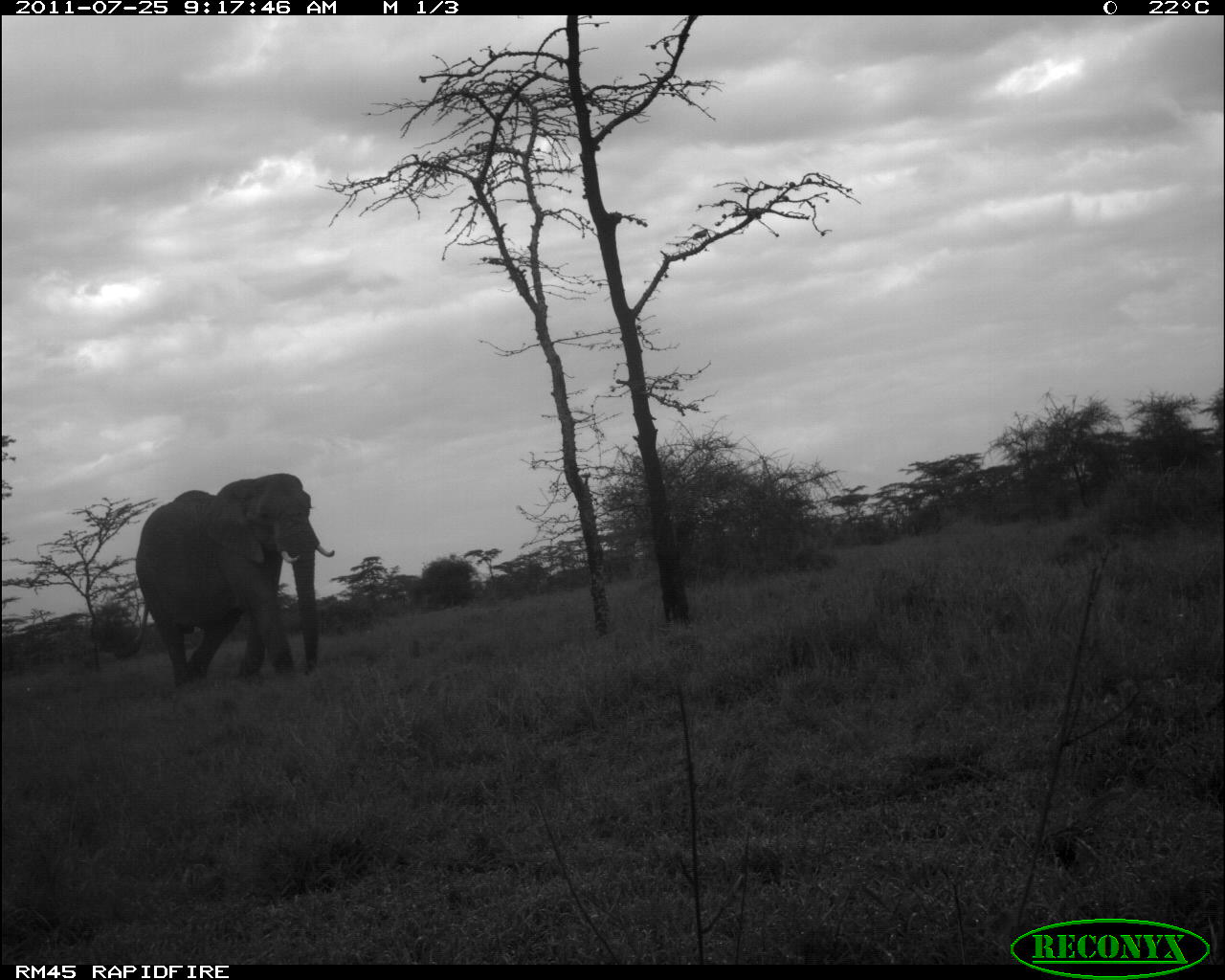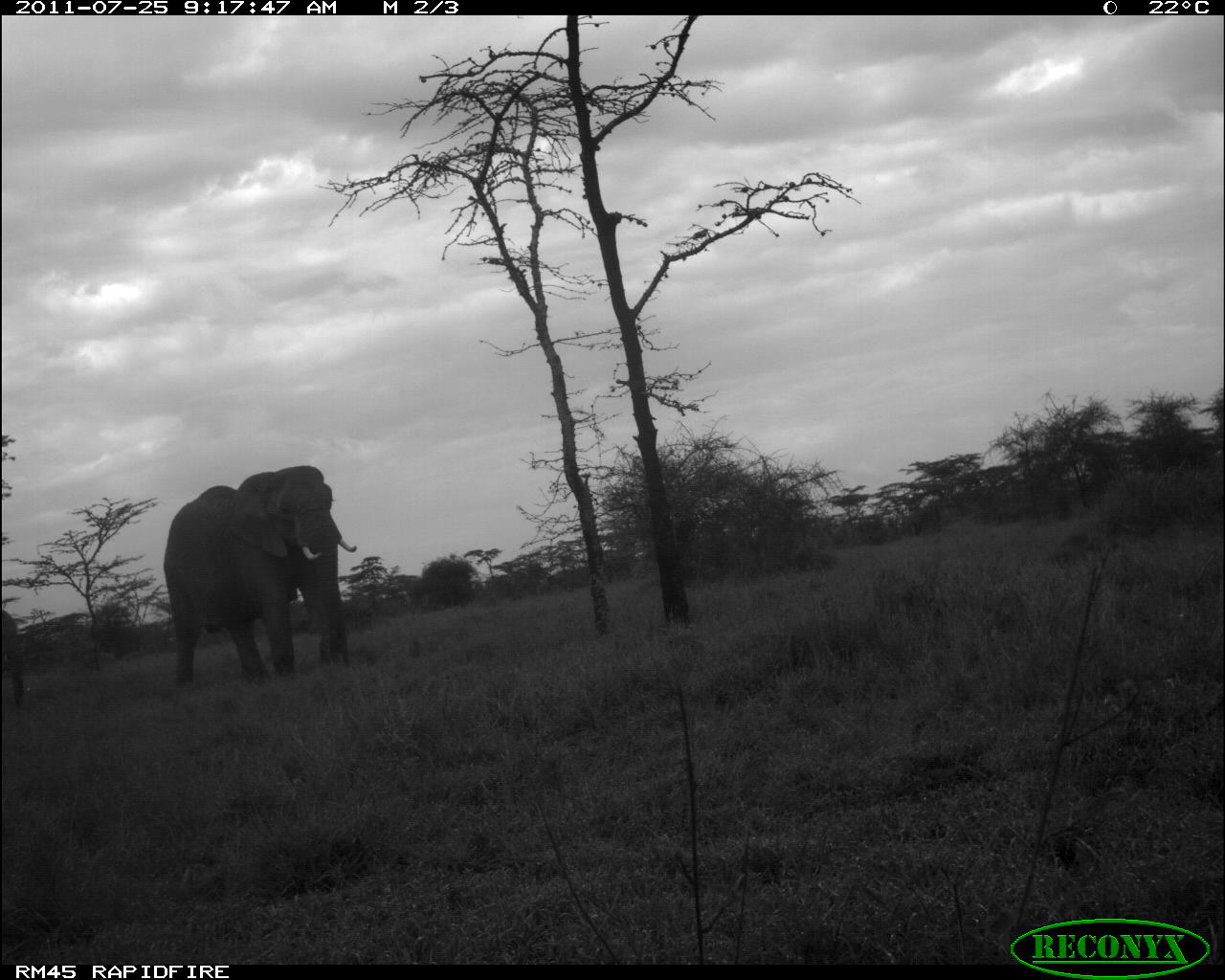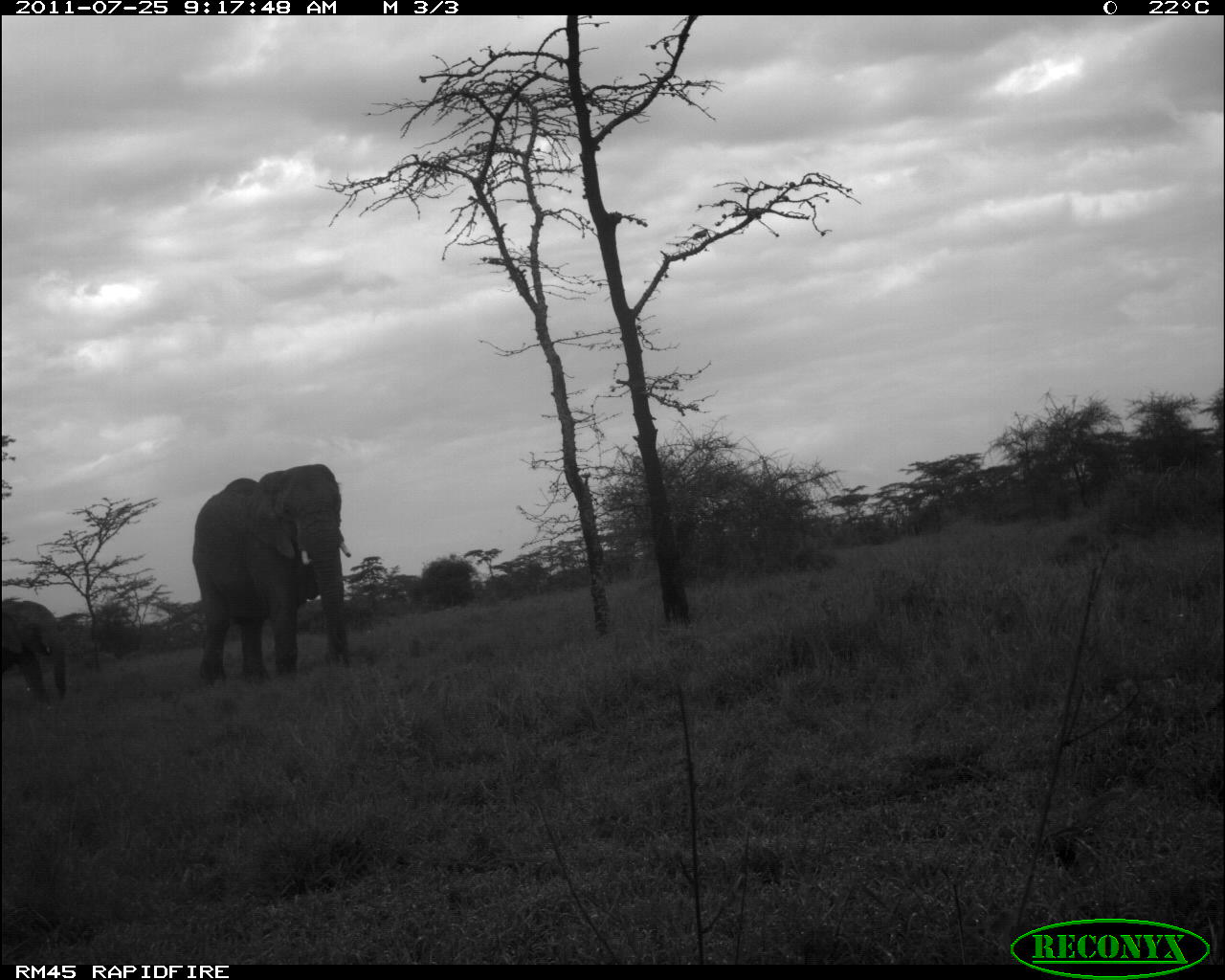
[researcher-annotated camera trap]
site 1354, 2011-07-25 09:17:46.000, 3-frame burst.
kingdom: Animalia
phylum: Chordata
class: Mammalia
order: Proboscidea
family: Elephantidae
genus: Loxodonta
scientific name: Loxodonta africana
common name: african bush elephant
Loxodonta africana (african bush elephant), count 1.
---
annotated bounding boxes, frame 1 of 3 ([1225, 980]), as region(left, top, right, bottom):
loxodonta africana: region(131, 473, 337, 688)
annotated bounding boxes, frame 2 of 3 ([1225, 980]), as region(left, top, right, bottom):
loxodonta africana: region(161, 463, 356, 686); region(0, 608, 30, 707)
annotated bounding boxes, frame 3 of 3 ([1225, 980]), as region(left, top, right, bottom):
loxodonta africana: region(193, 463, 350, 680); region(0, 597, 67, 701)